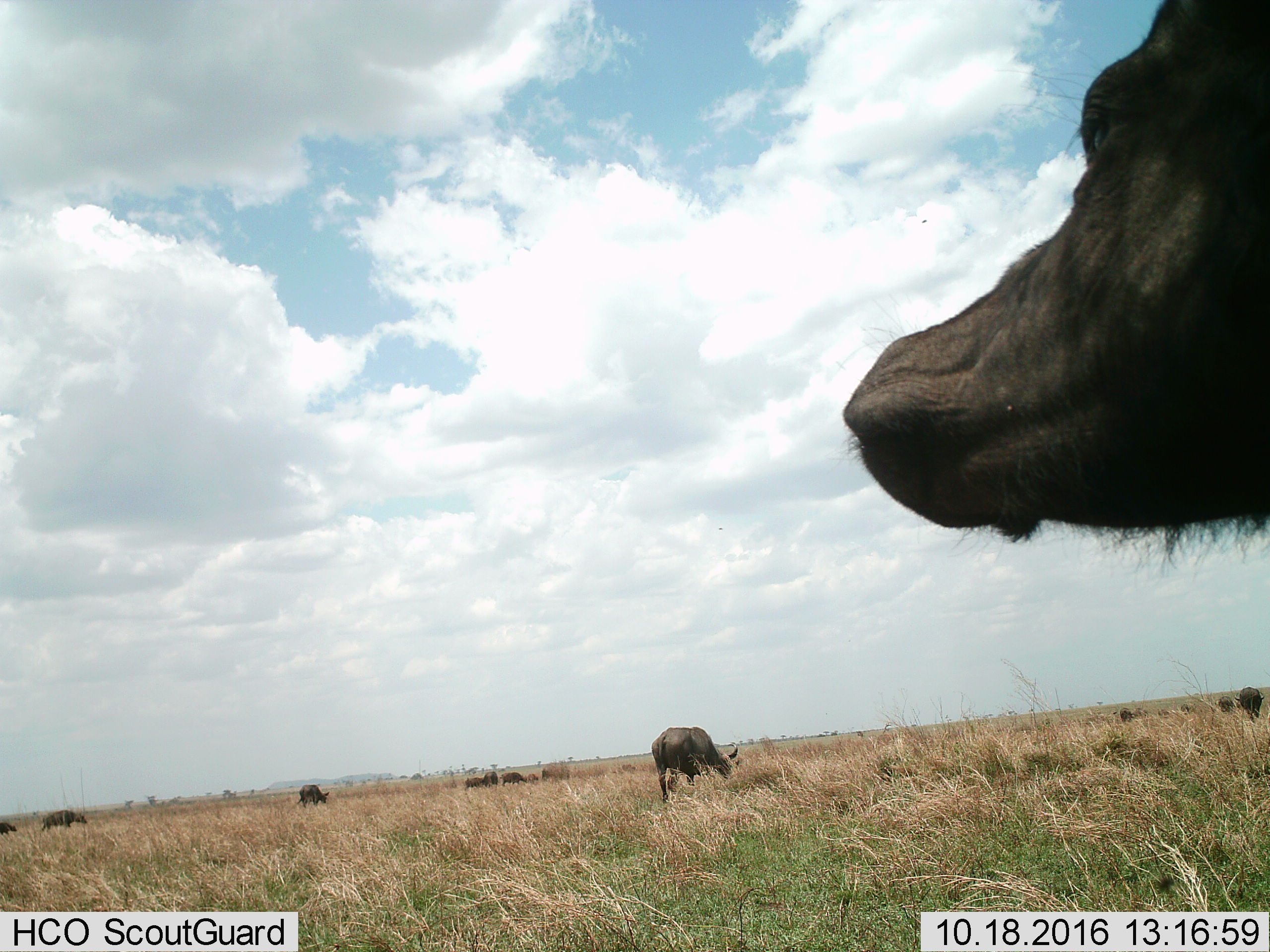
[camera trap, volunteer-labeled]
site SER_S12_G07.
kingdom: Animalia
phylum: Chordata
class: Mammalia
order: Artiodactyla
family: Bovidae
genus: Syncerus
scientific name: Syncerus caffer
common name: african buffalo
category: buffalo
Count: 11-50.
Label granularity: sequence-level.